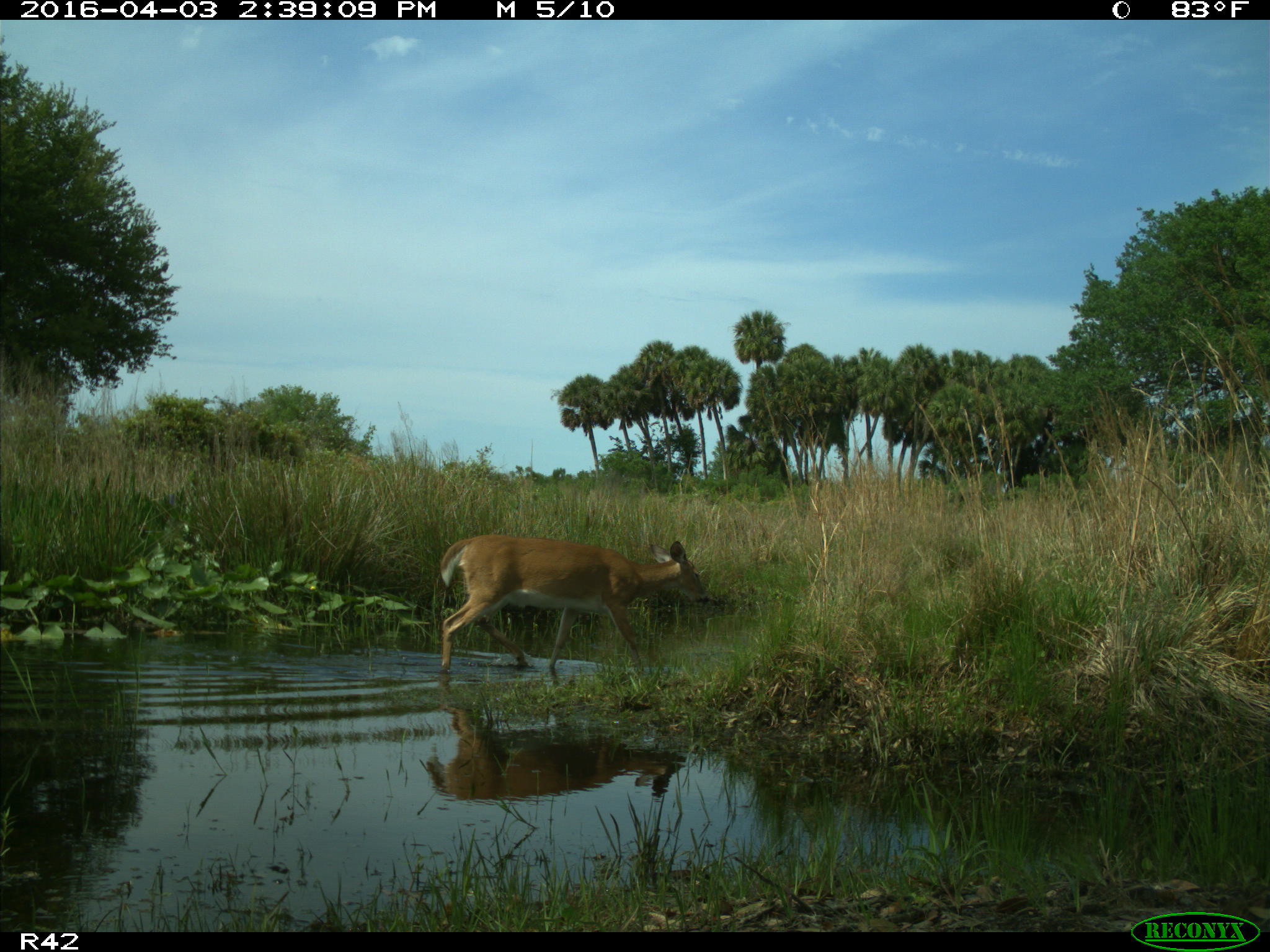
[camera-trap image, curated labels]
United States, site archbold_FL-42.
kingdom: Animalia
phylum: Chordata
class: Mammalia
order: Artiodactyla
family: Cervidae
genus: Odocoileus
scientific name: Odocoileus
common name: deer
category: unidentified deer